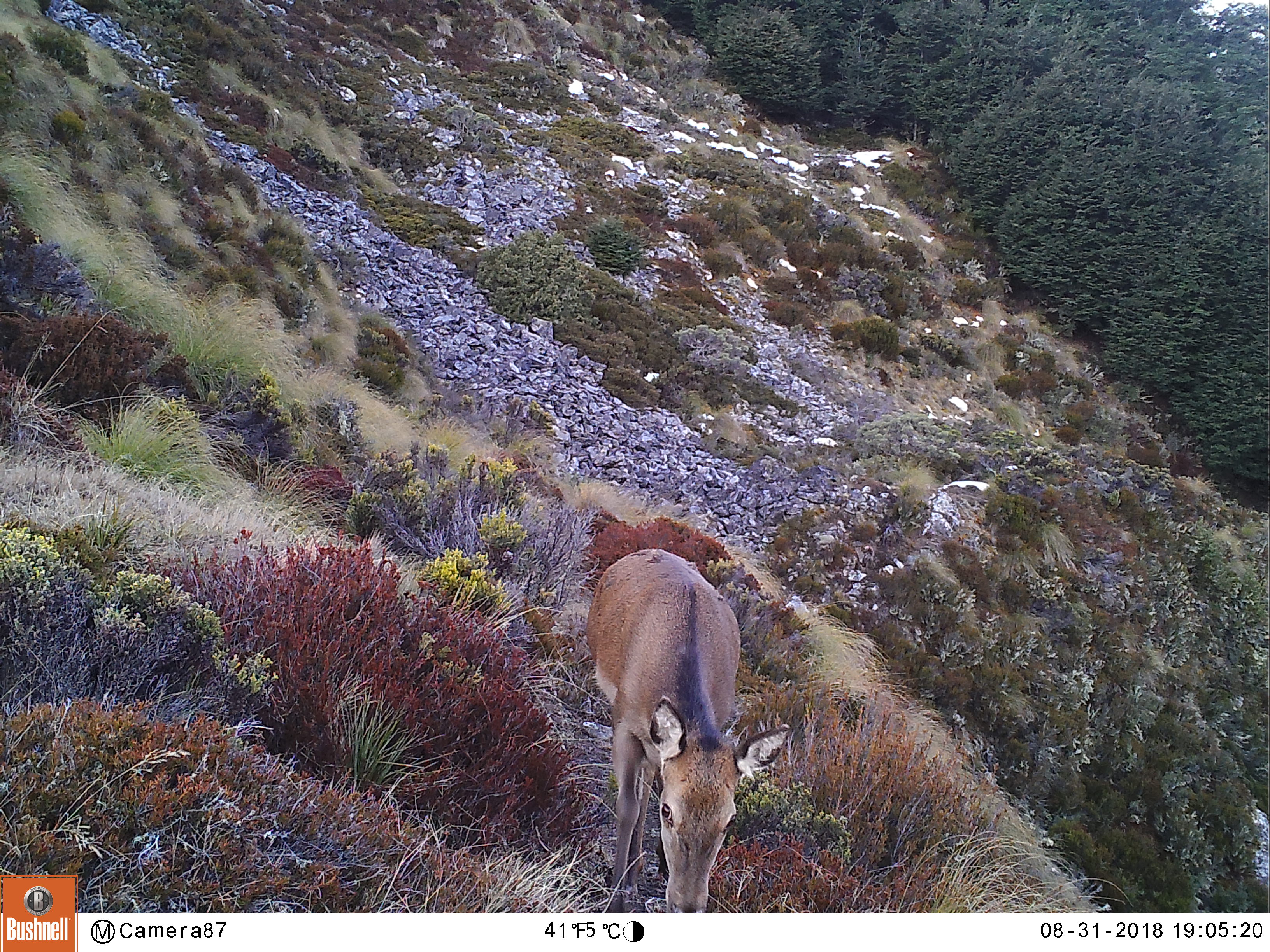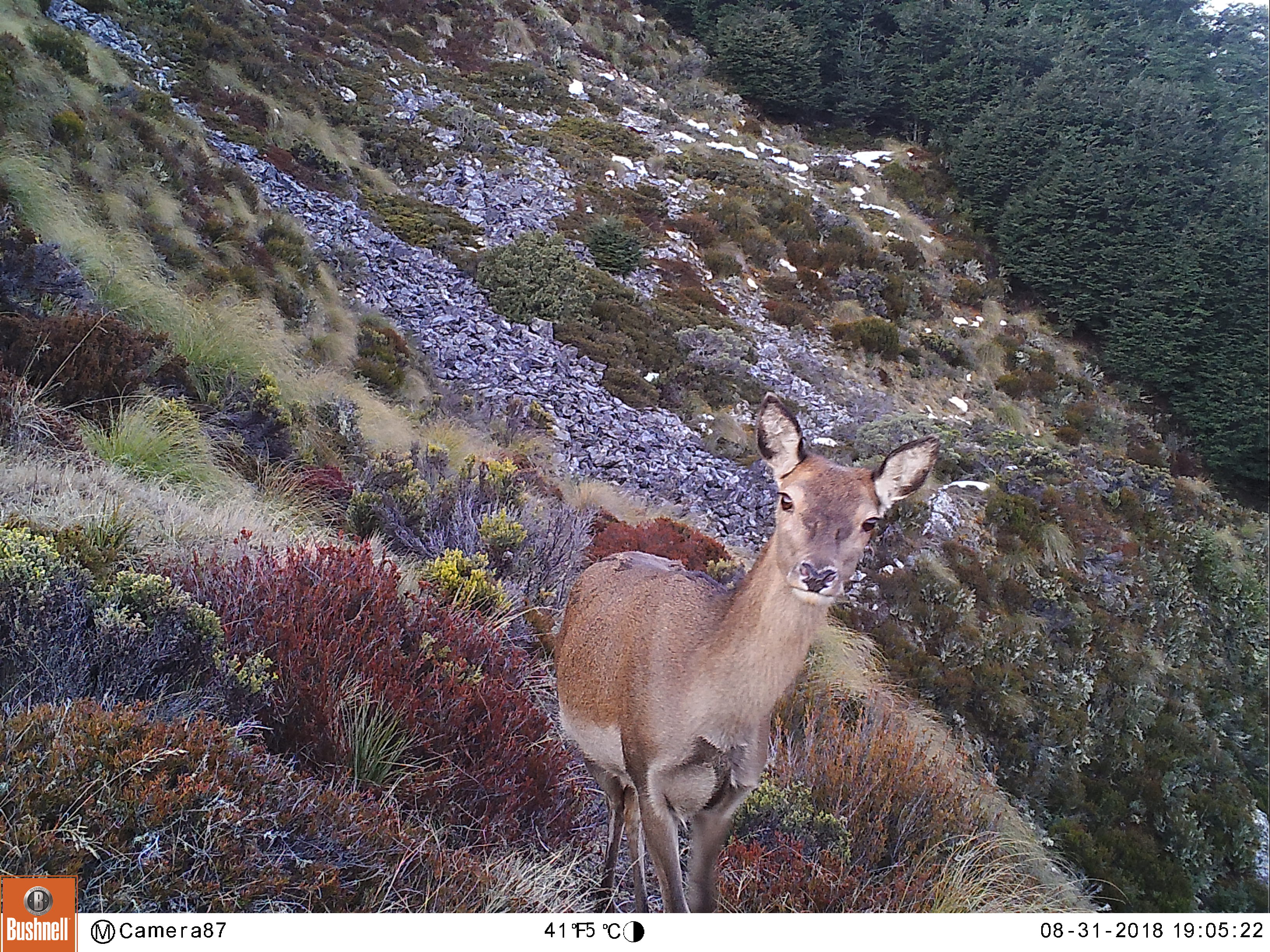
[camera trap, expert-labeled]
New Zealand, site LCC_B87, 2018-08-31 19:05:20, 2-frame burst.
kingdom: Animalia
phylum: Chordata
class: Mammalia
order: Artiodactyla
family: Cervidae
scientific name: Cervidae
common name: deer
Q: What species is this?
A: Deer (Cervidae).